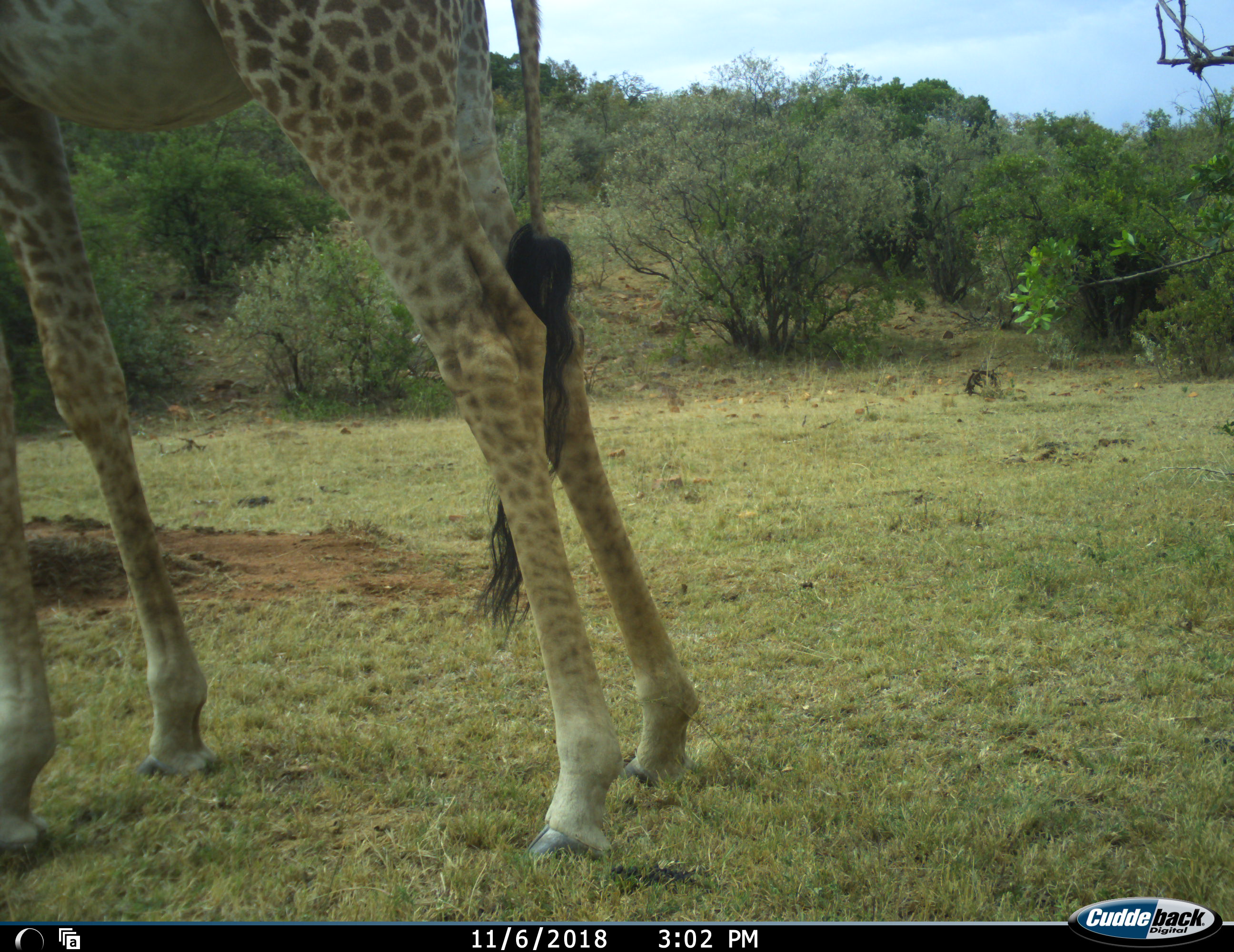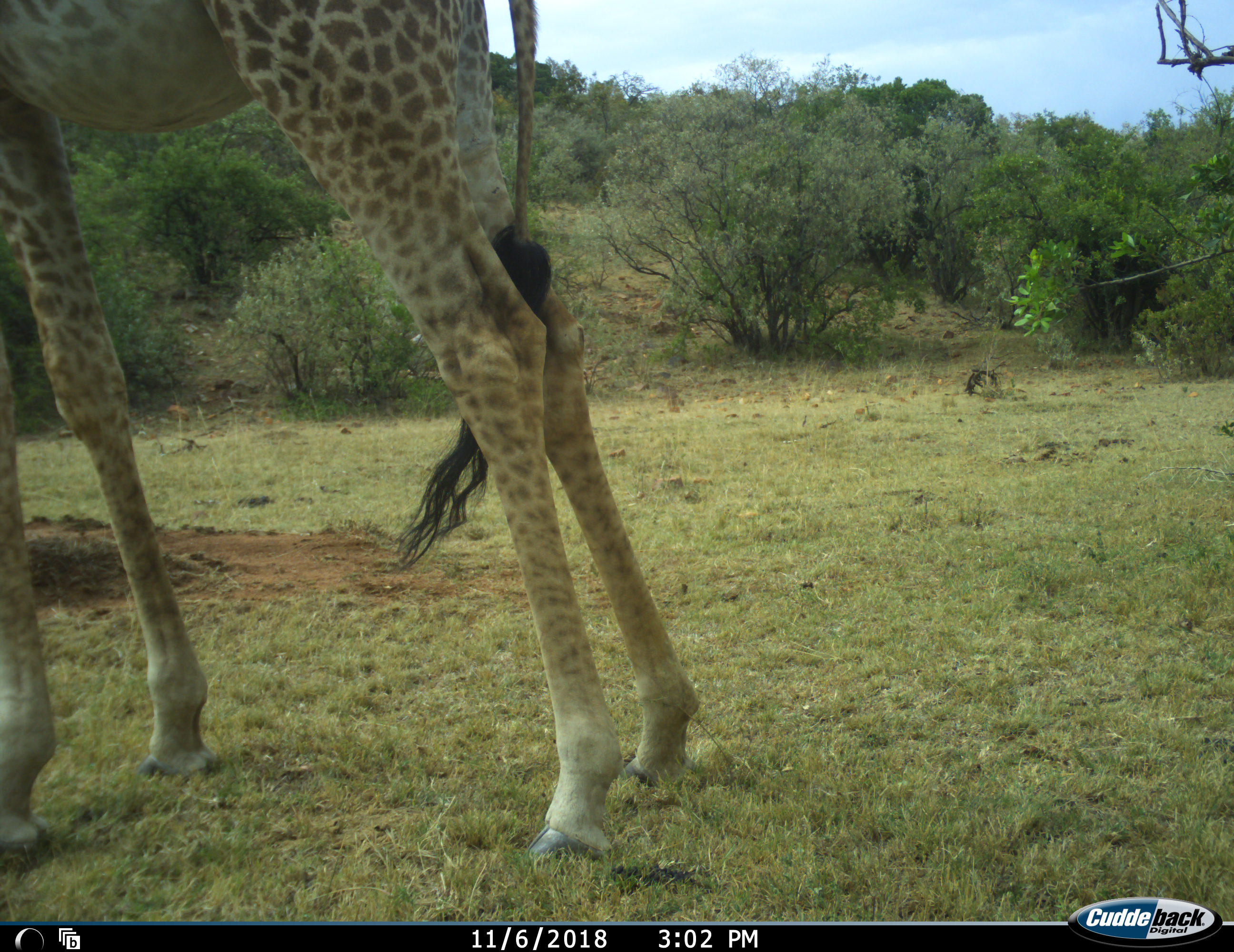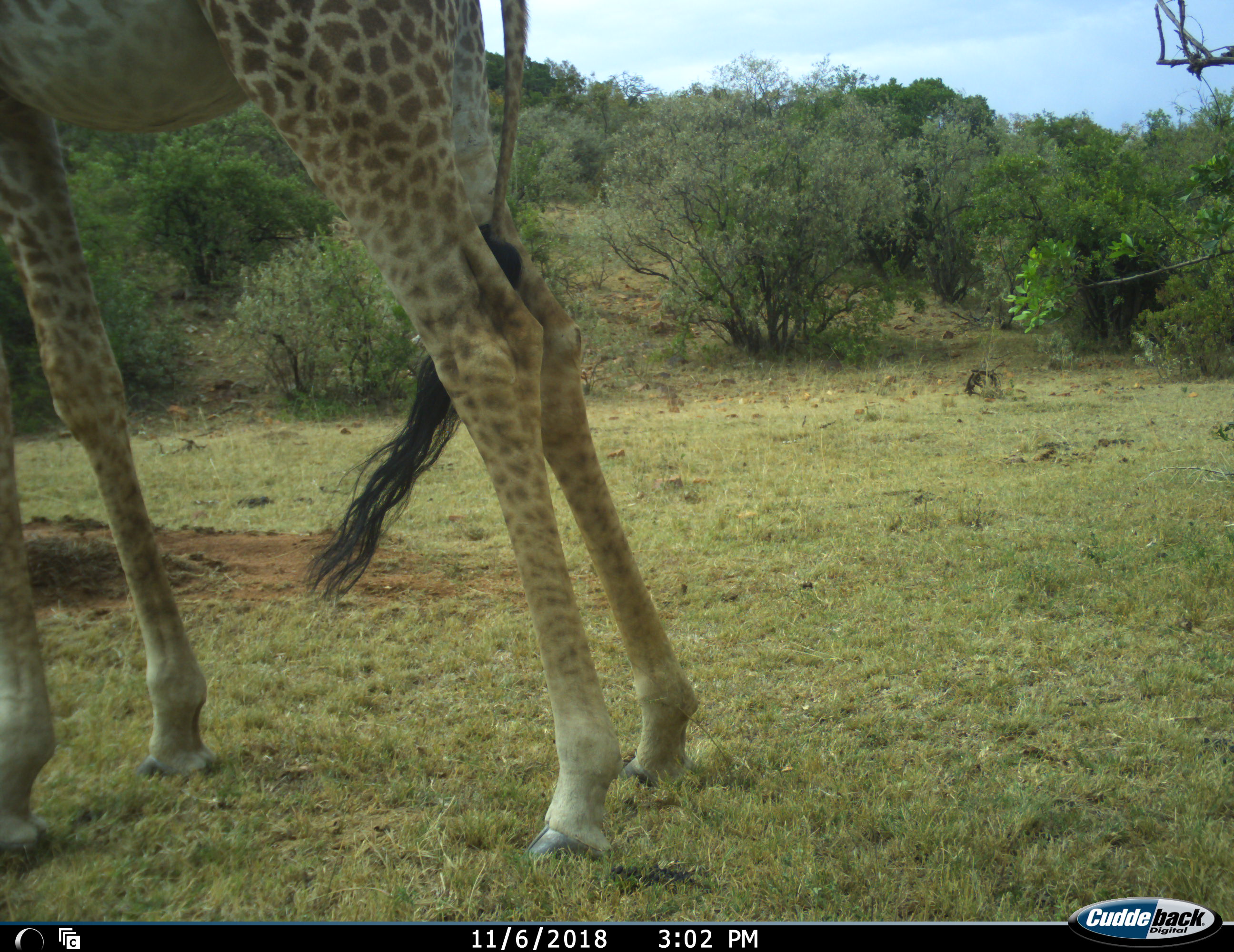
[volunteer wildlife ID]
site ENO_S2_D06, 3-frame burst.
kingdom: Animalia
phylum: Chordata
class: Mammalia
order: Artiodactyla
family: Giraffidae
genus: Giraffa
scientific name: Giraffa camelopardalis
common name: giraffe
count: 1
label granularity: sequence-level